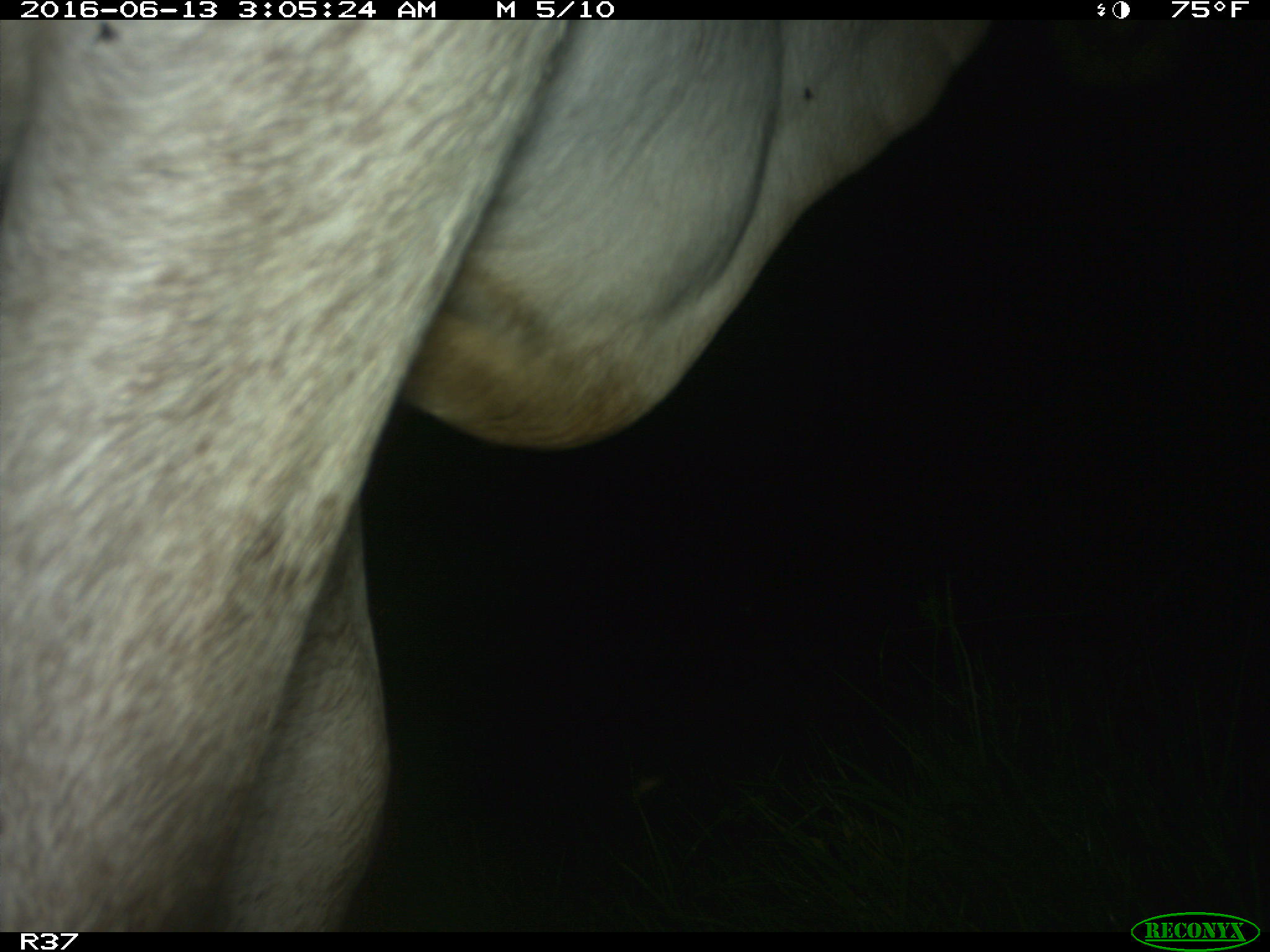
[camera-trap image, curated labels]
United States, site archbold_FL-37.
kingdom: Animalia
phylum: Chordata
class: Mammalia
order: Artiodactyla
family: Bovidae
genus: Bos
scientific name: Bos taurus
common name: domestic cow